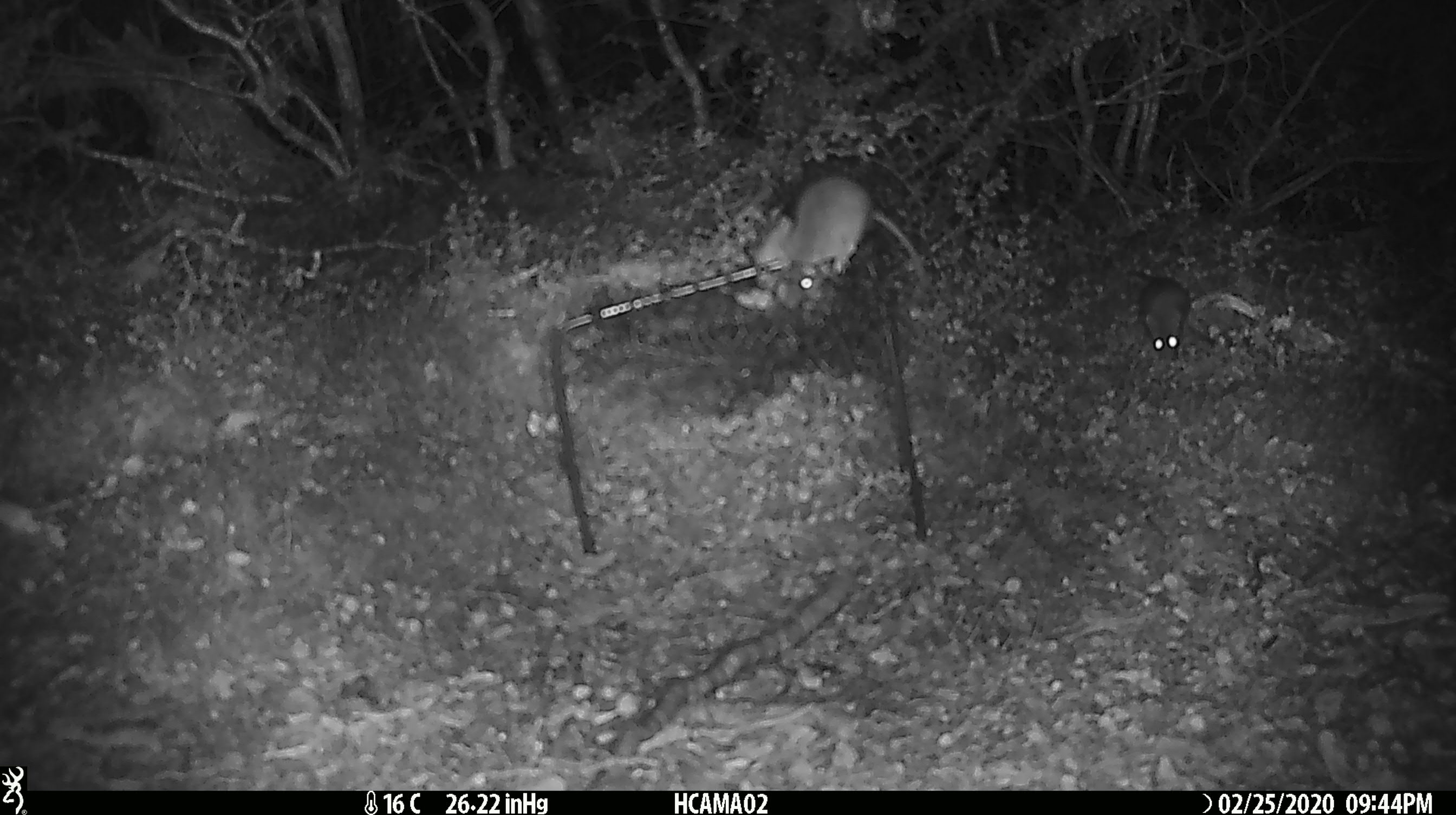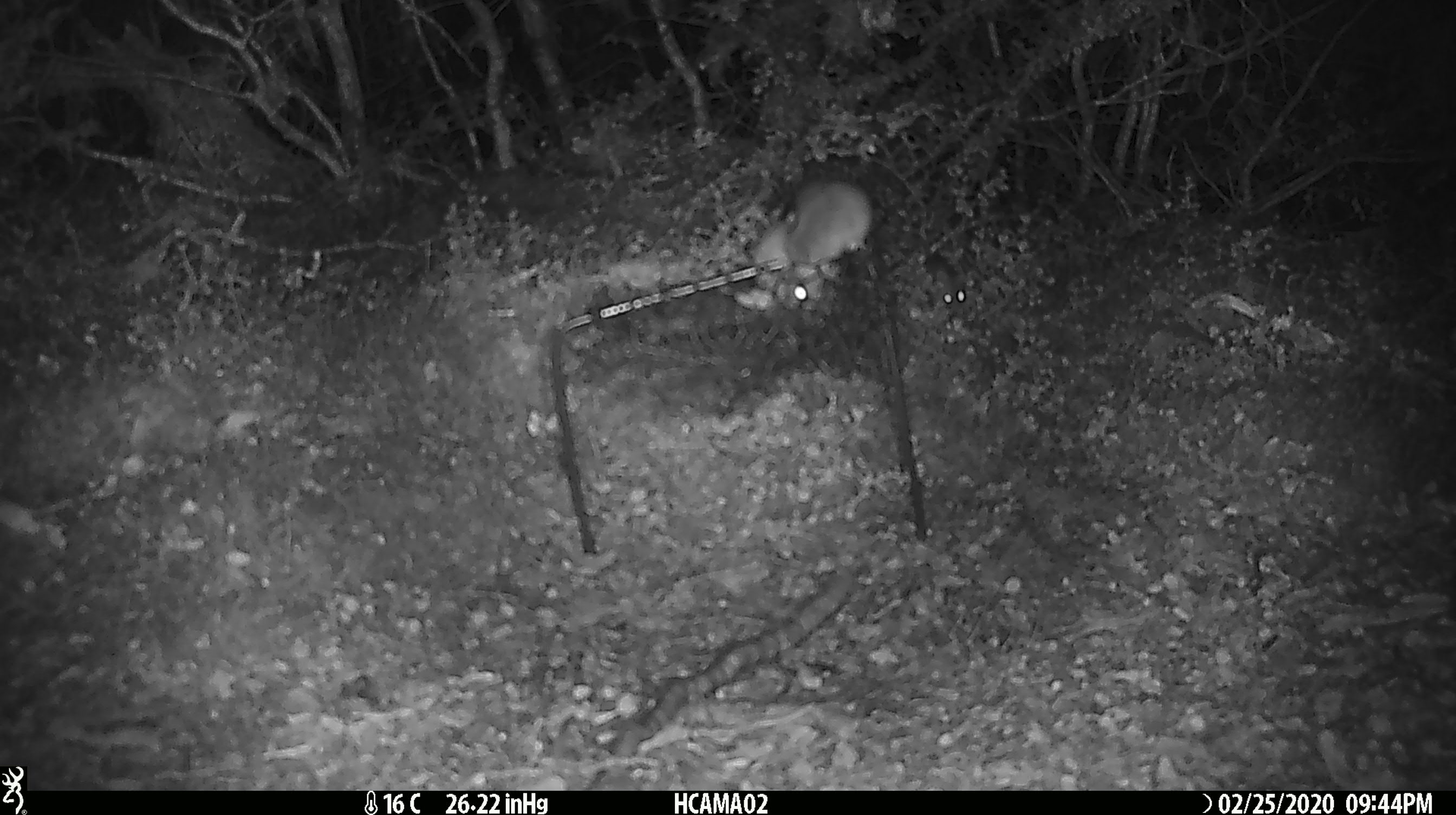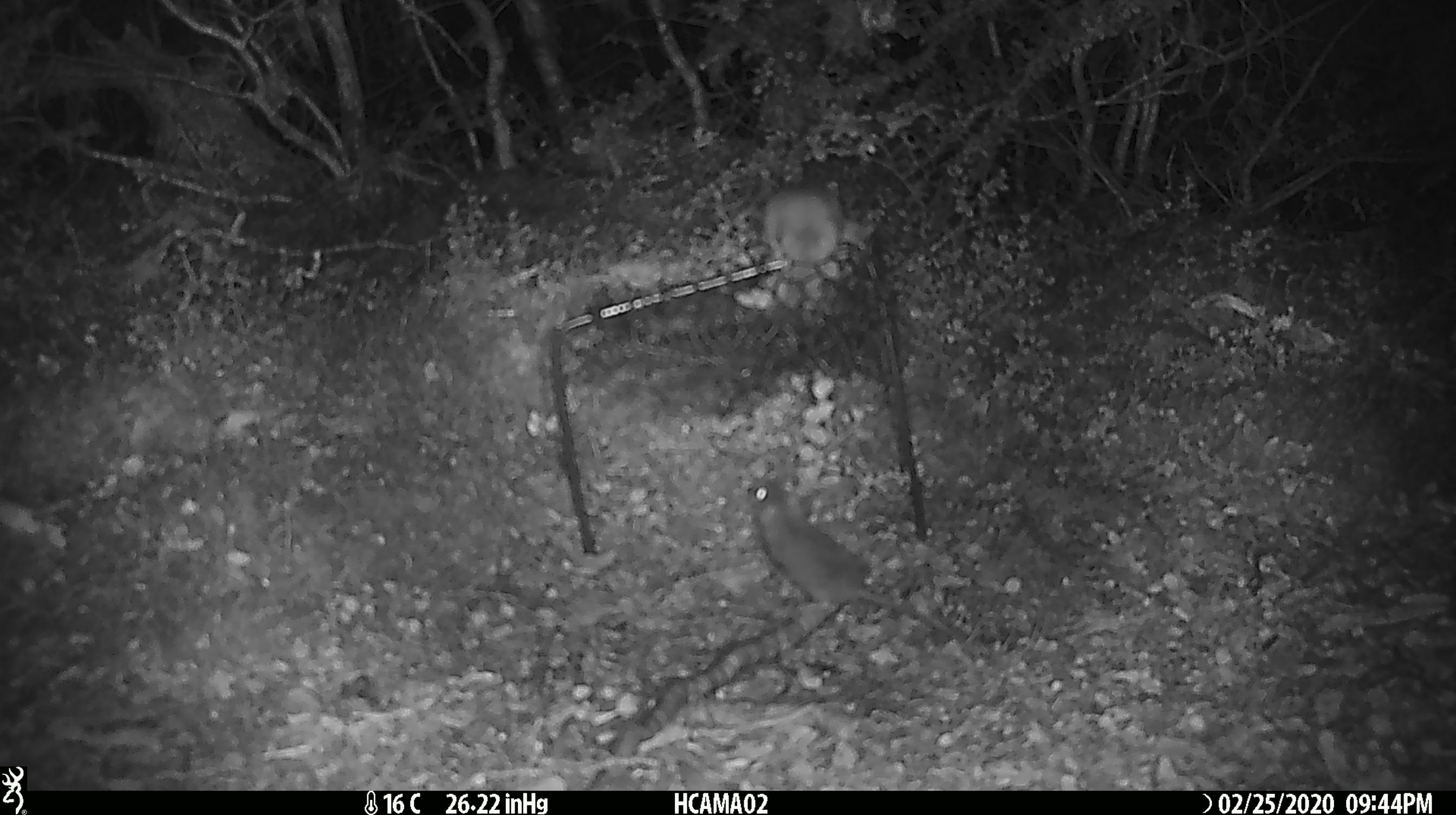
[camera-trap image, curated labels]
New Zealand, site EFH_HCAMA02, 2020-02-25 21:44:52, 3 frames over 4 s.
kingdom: Animalia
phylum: Chordata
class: Mammalia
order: Rodentia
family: Muridae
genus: Mus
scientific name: Mus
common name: mouse